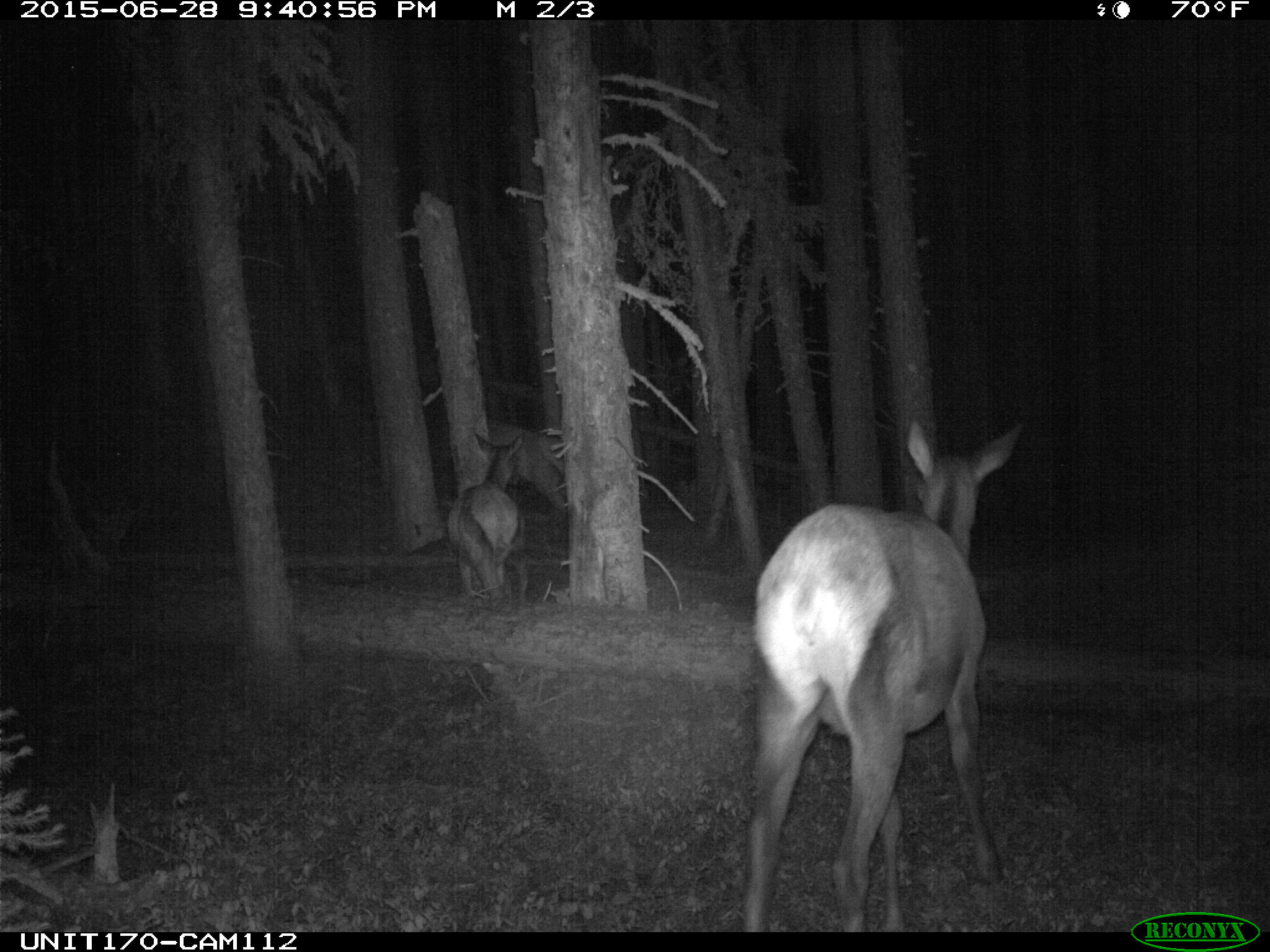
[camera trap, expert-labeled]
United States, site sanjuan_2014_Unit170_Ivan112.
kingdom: Animalia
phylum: Chordata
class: Mammalia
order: Artiodactyla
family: Cervidae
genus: Cervus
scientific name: Cervus elaphus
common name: red deer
Cervus elaphus (red deer).